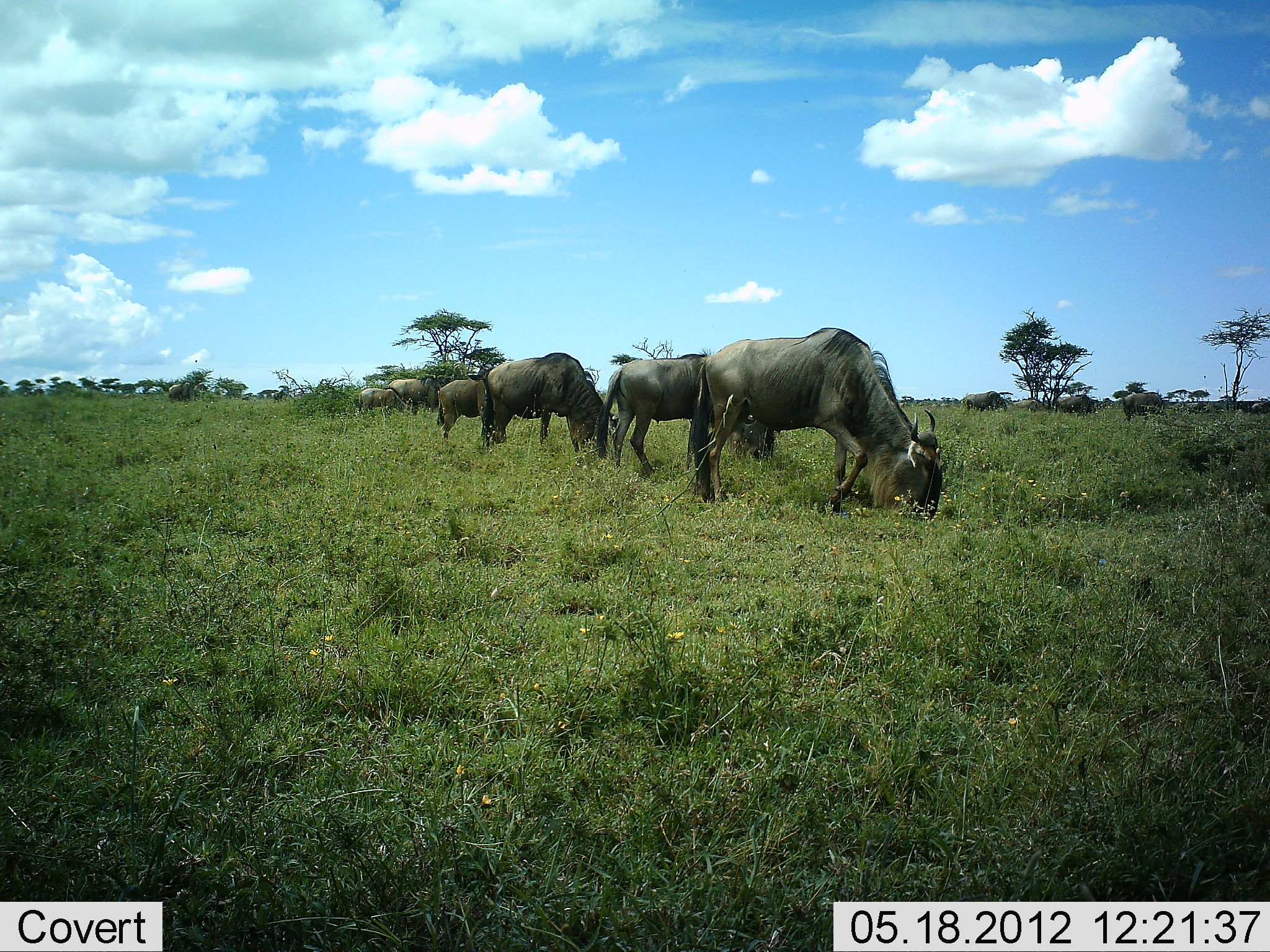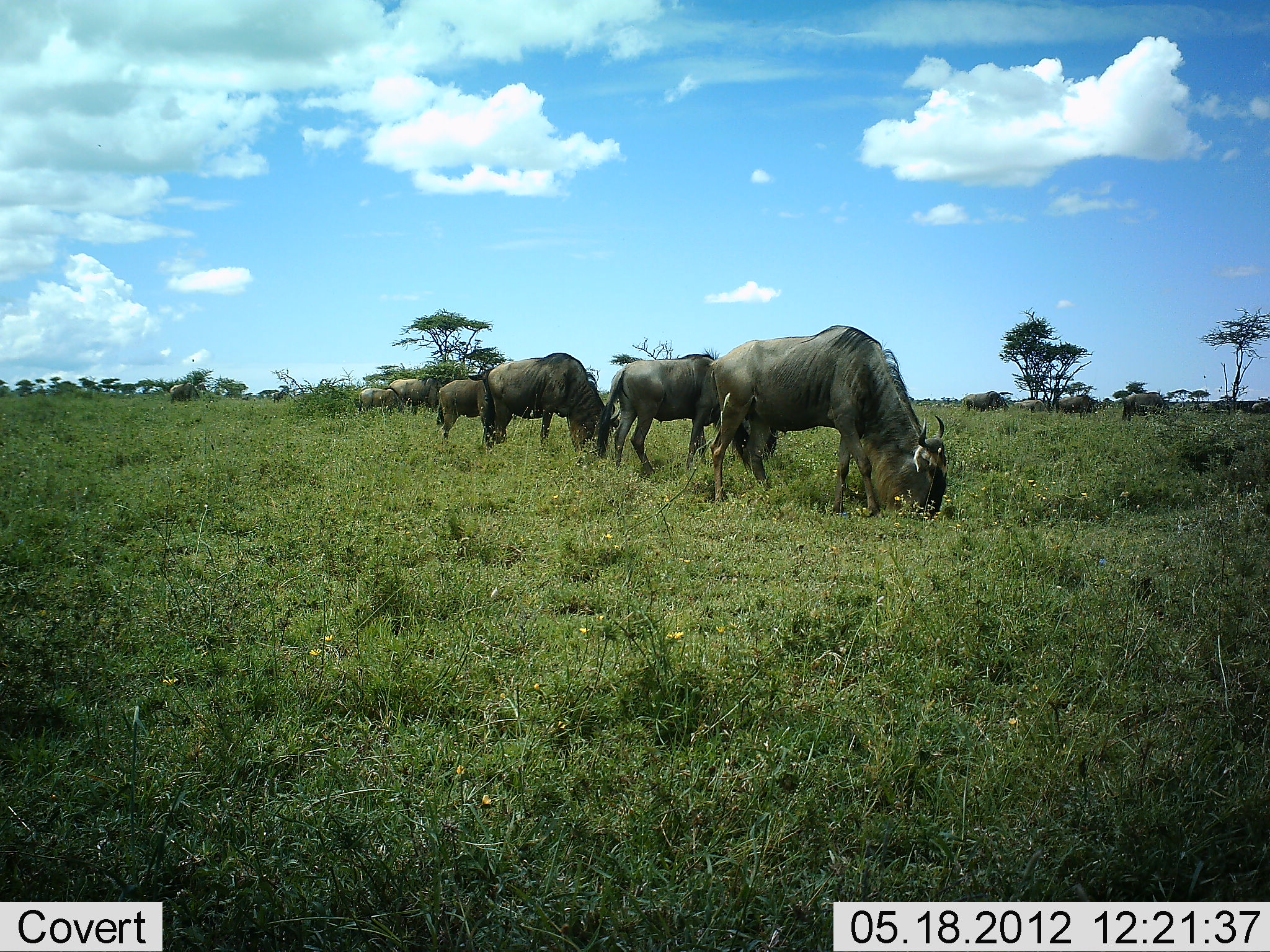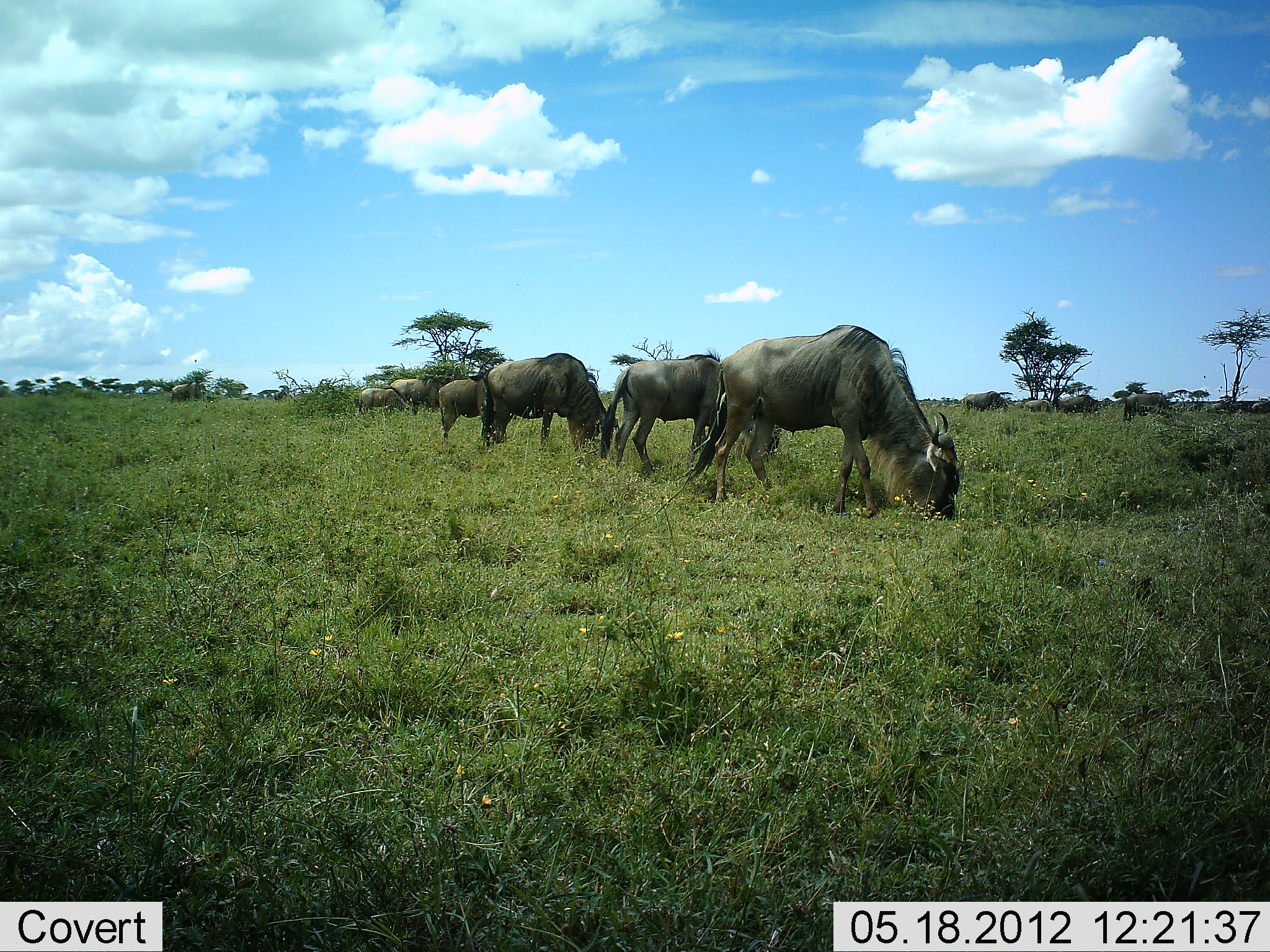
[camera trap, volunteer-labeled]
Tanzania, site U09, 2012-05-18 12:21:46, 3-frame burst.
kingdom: Animalia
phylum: Chordata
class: Mammalia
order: Artiodactyla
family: Bovidae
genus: Connochaetes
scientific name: Connochaetes taurinus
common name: blue wildebeest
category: wildebeest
Wildebeest (blue wildebeest) (Connochaetes taurinus), count 9. Behavior (volunteer vote fractions): standing 30%, resting 0%, moving 20%, interacting 0%. Young present (vote fraction): 10%. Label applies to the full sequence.